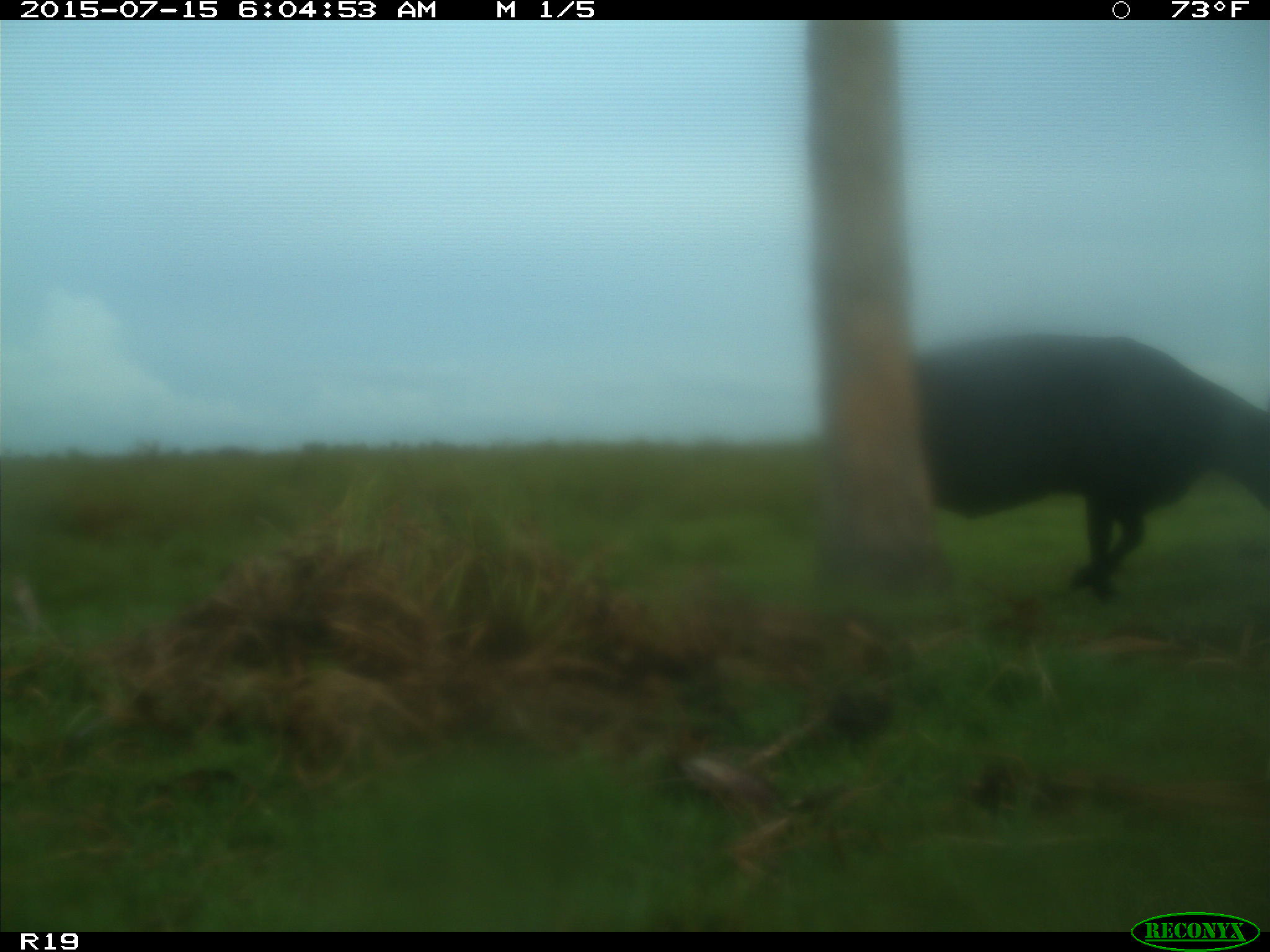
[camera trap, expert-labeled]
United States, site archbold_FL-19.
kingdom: Animalia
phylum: Chordata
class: Mammalia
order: Artiodactyla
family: Bovidae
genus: Bos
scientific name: Bos taurus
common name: domestic cow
Bos taurus (domestic cow).